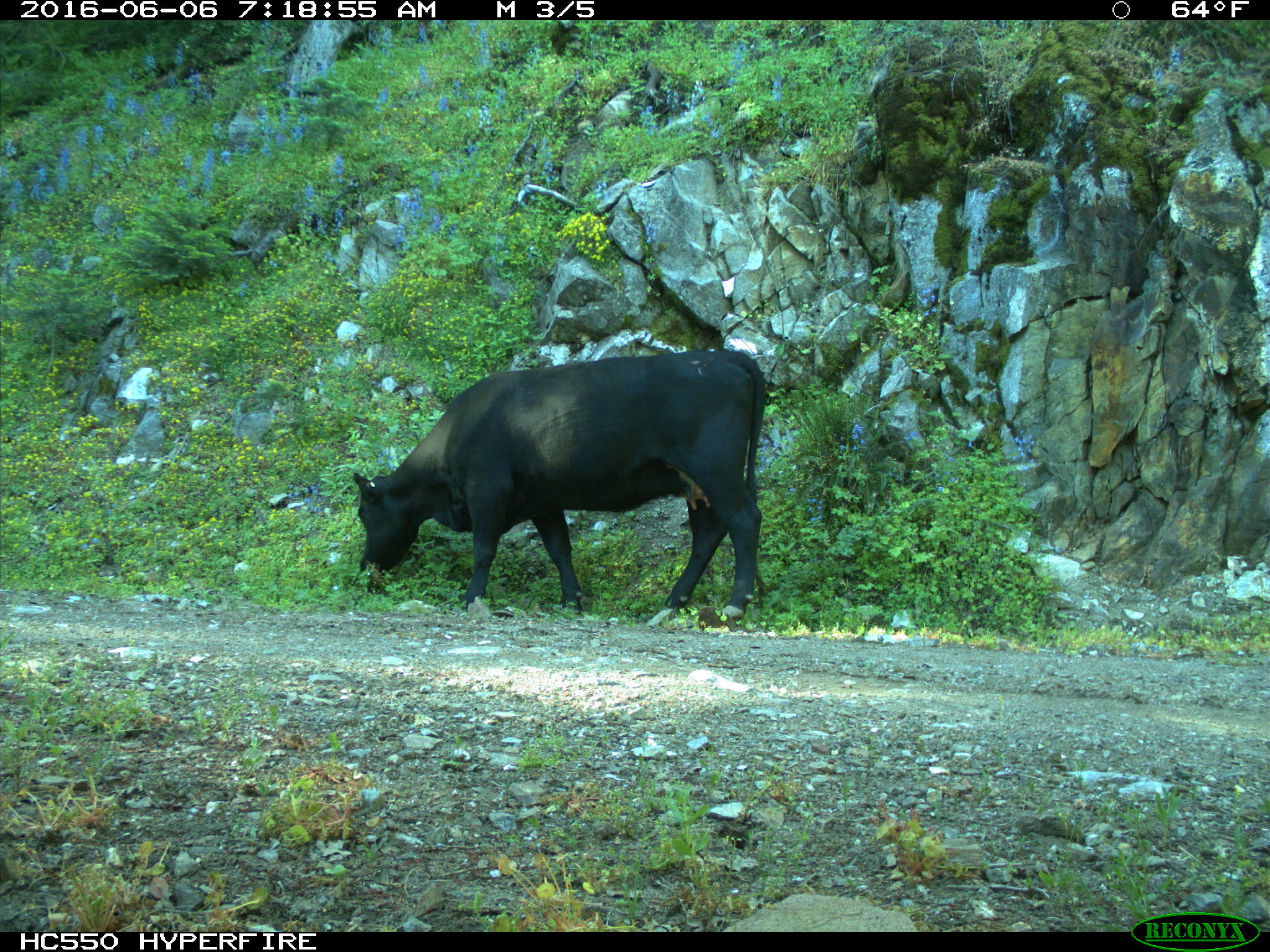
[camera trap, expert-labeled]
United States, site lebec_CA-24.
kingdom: Animalia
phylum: Chordata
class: Mammalia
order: Artiodactyla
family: Bovidae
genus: Bos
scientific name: Bos taurus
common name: domestic cow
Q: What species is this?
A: Bos taurus (domestic cow).